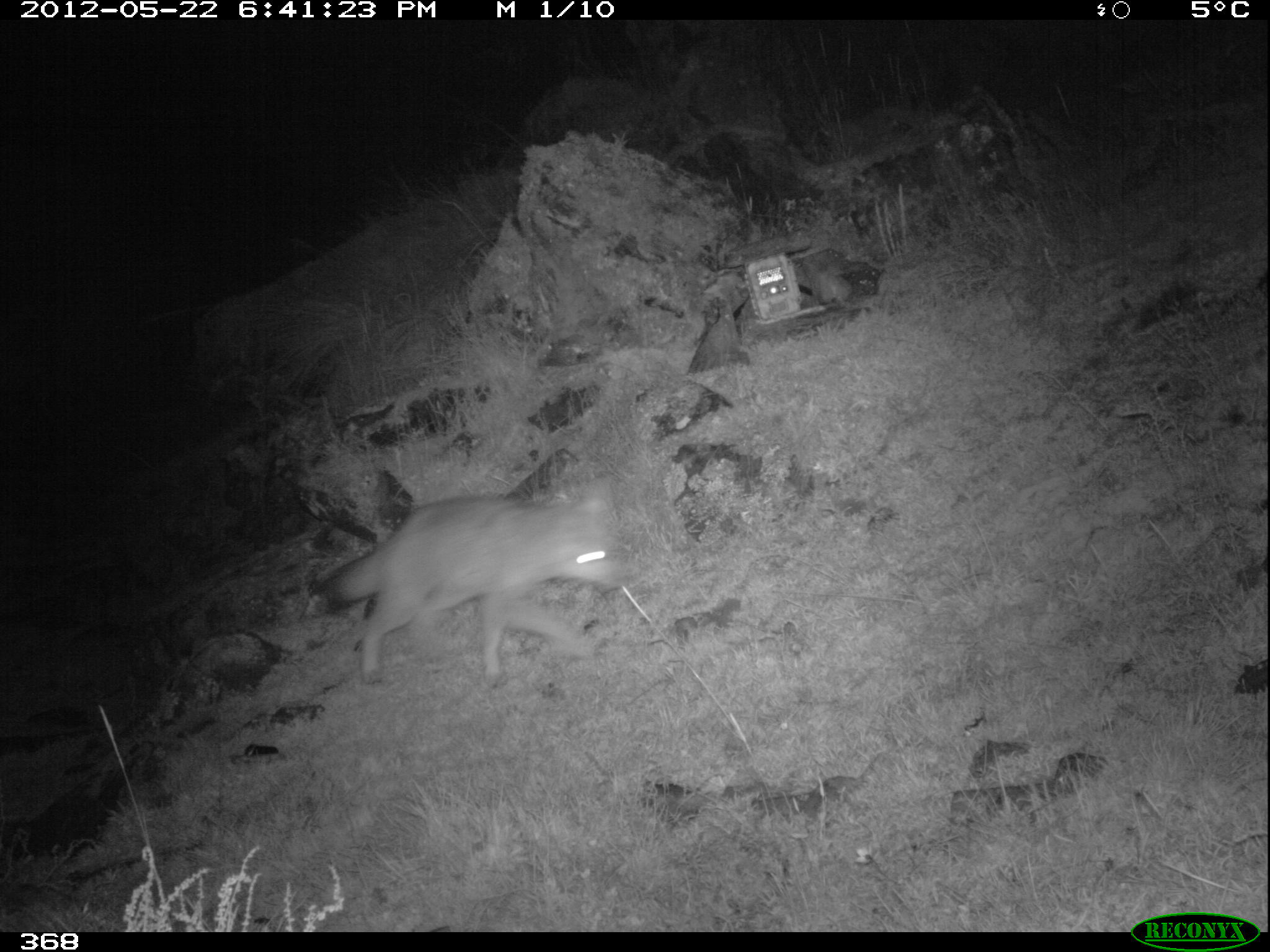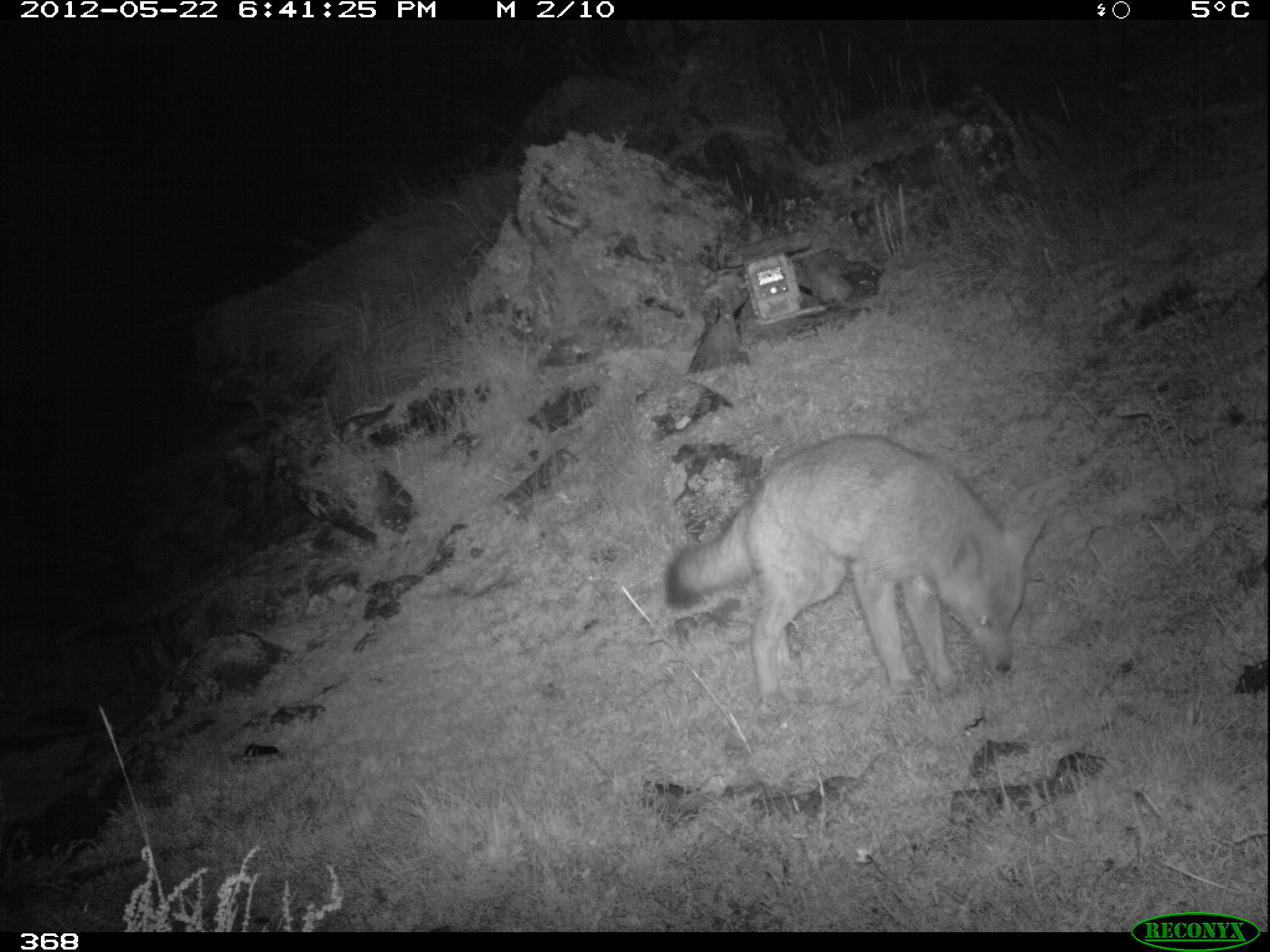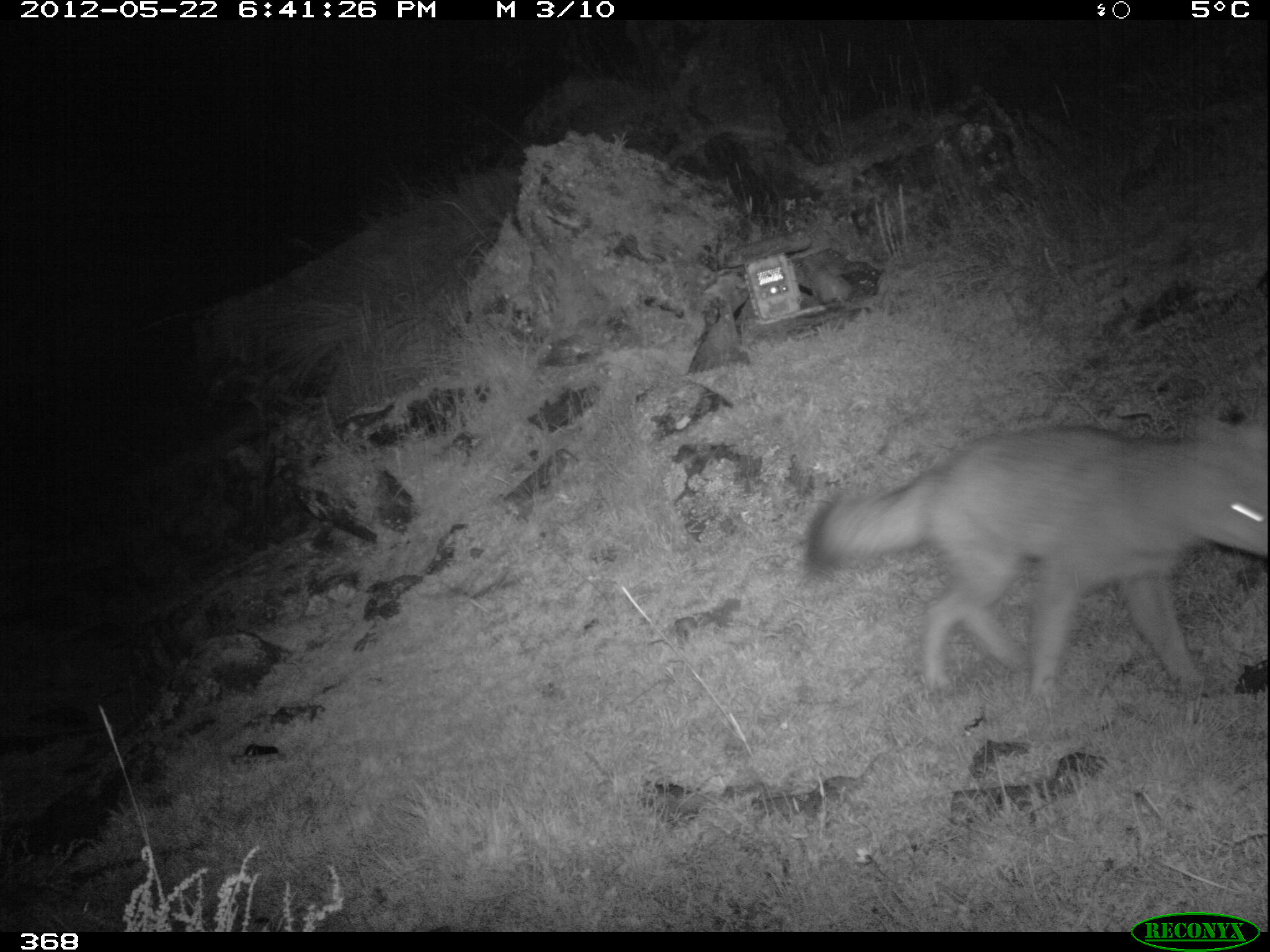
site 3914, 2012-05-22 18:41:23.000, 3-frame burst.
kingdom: Animalia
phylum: Chordata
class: Mammalia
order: Carnivora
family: Canidae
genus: Lycalopex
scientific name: Lycalopex culpaeus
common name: culpeo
Lycalopex culpaeus (culpeo).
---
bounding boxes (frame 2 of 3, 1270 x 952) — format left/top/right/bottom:
lycalopex culpaeus: 661/432/1049/705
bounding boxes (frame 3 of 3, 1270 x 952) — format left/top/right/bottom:
lycalopex culpaeus: 805/414/1270/699